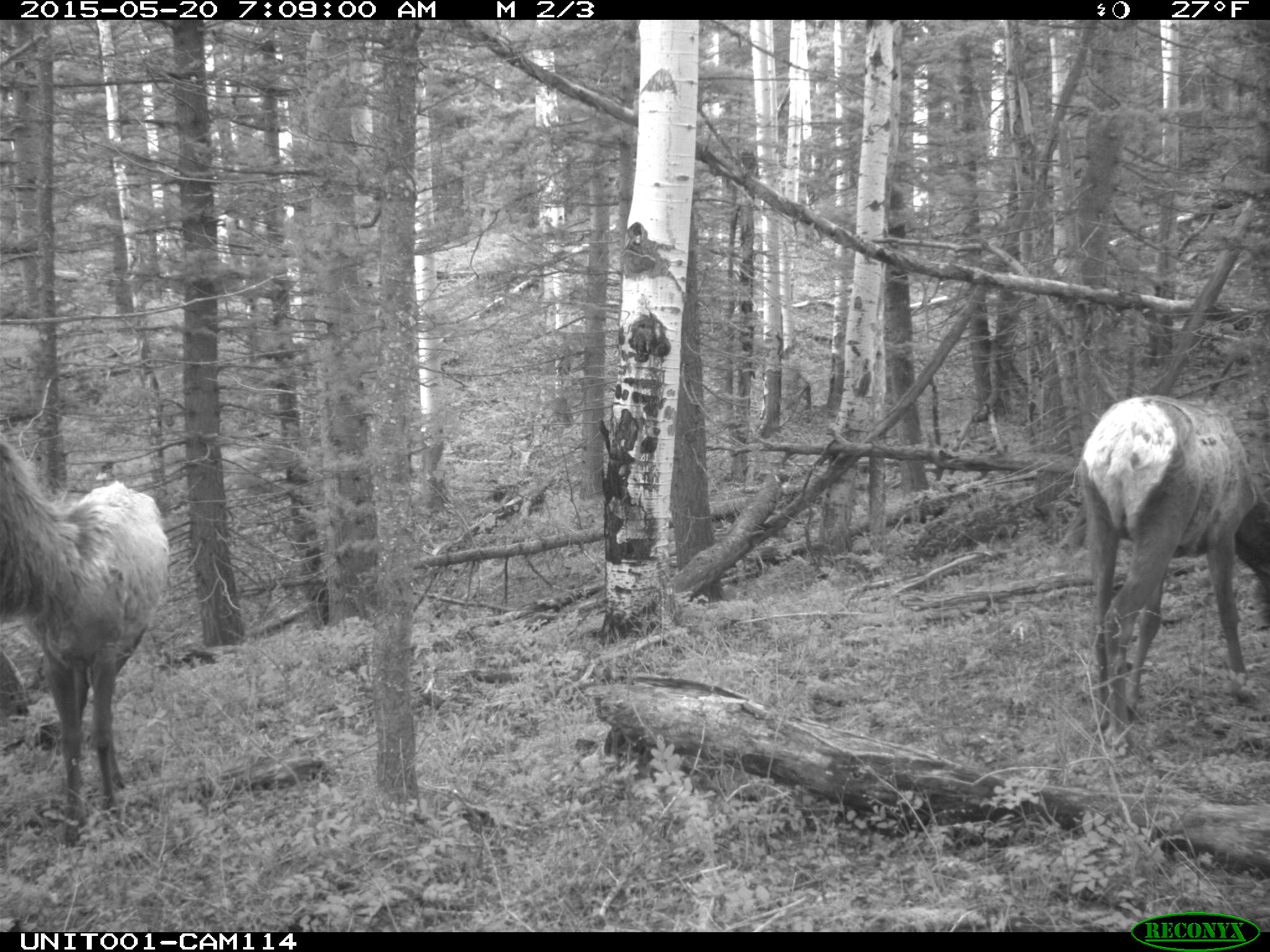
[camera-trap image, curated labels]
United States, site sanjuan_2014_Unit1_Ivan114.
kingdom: Animalia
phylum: Chordata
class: Mammalia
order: Artiodactyla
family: Cervidae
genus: Cervus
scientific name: Cervus elaphus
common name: red deer